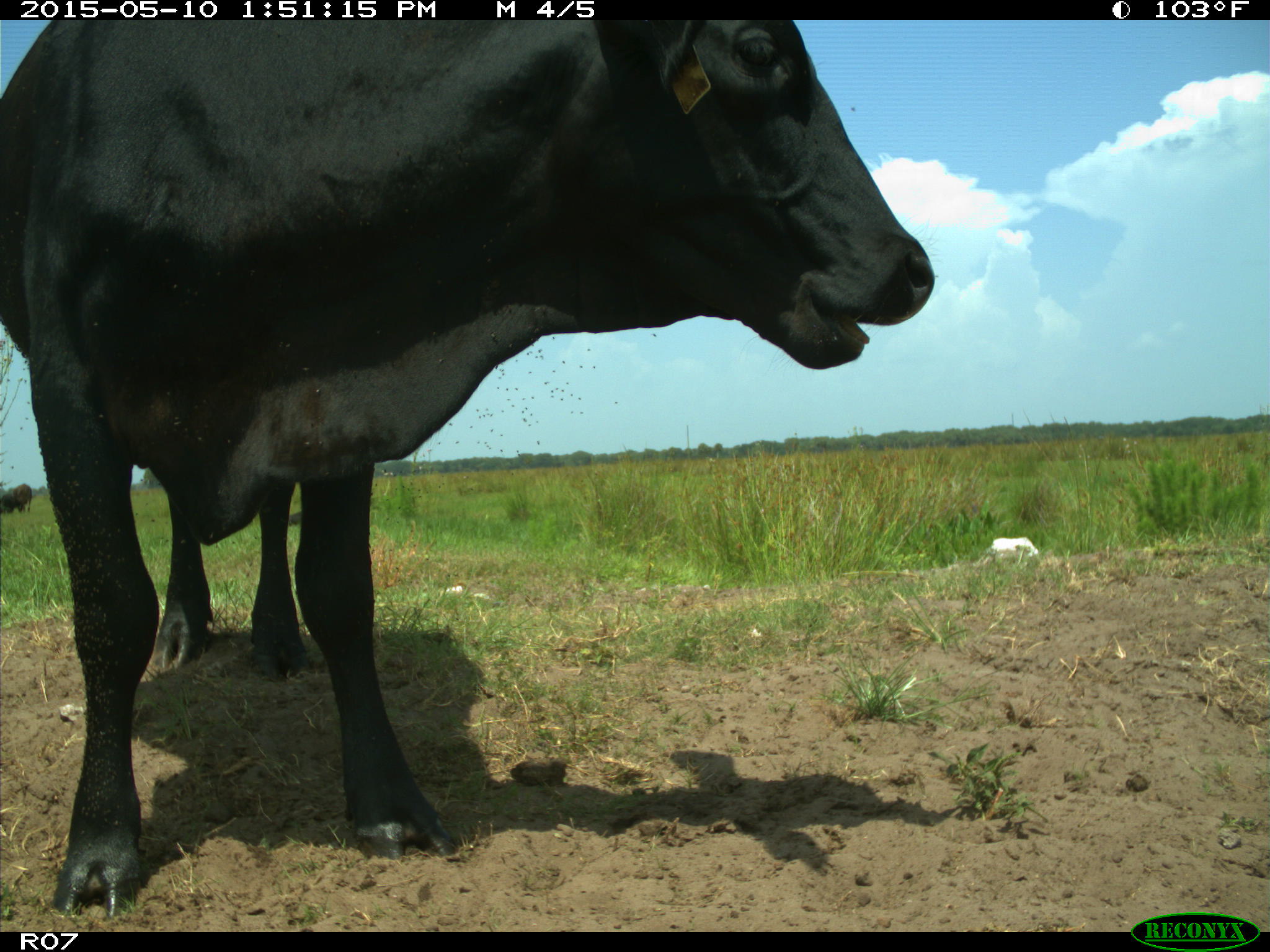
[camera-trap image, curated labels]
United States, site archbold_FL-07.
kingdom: Animalia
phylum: Chordata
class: Mammalia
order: Artiodactyla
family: Bovidae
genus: Bos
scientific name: Bos taurus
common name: domestic cow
Bos taurus (domestic cow).